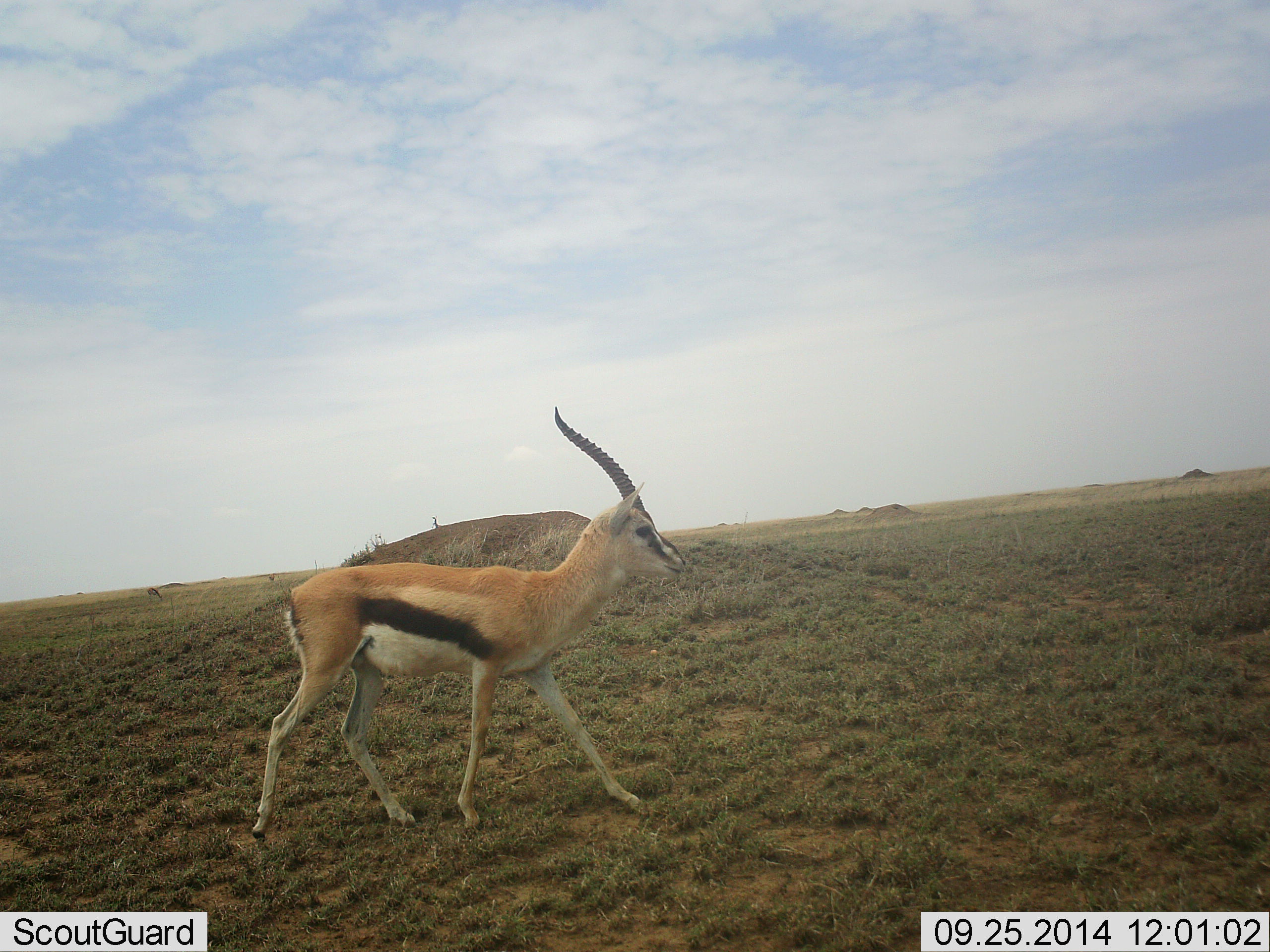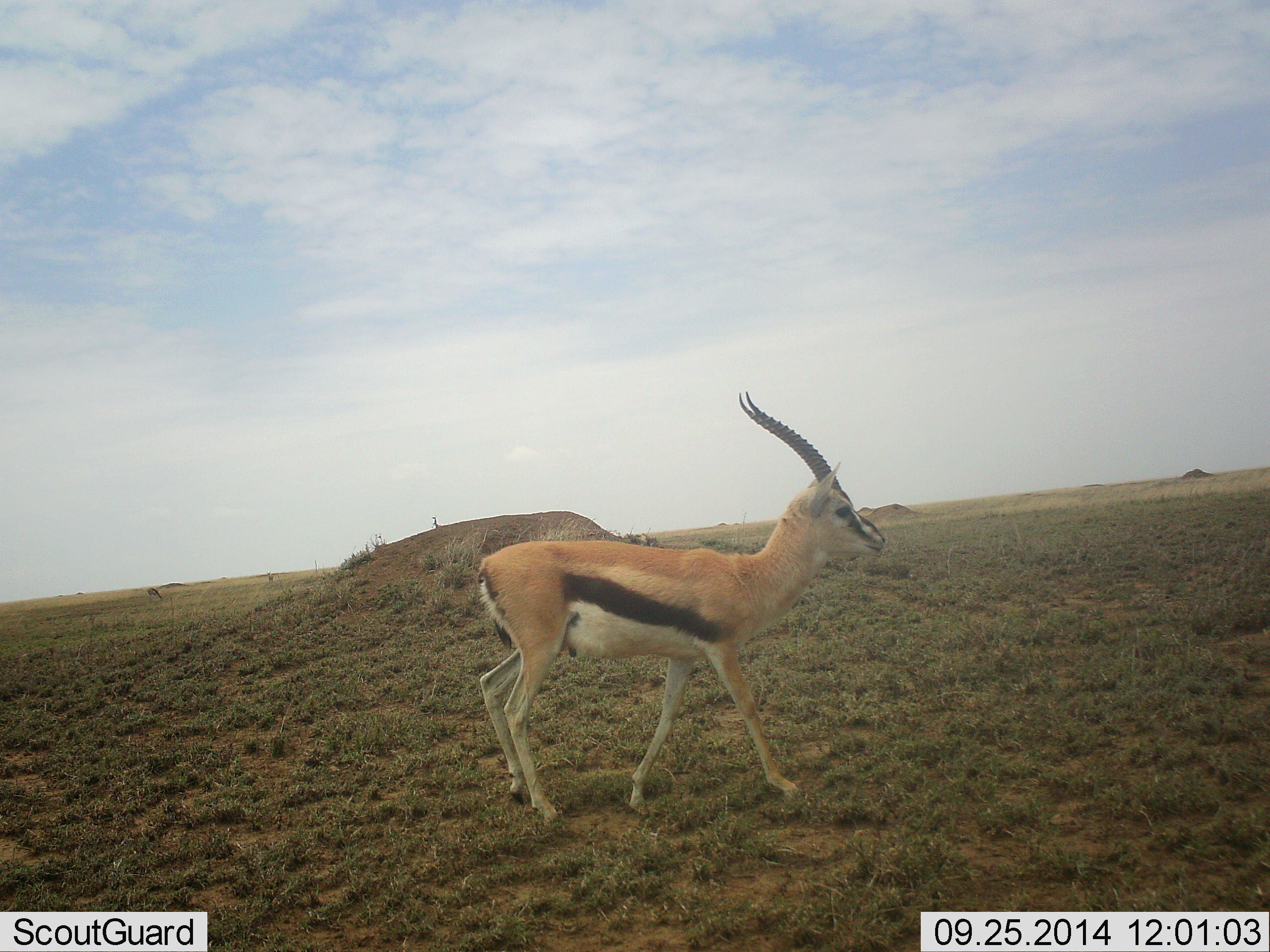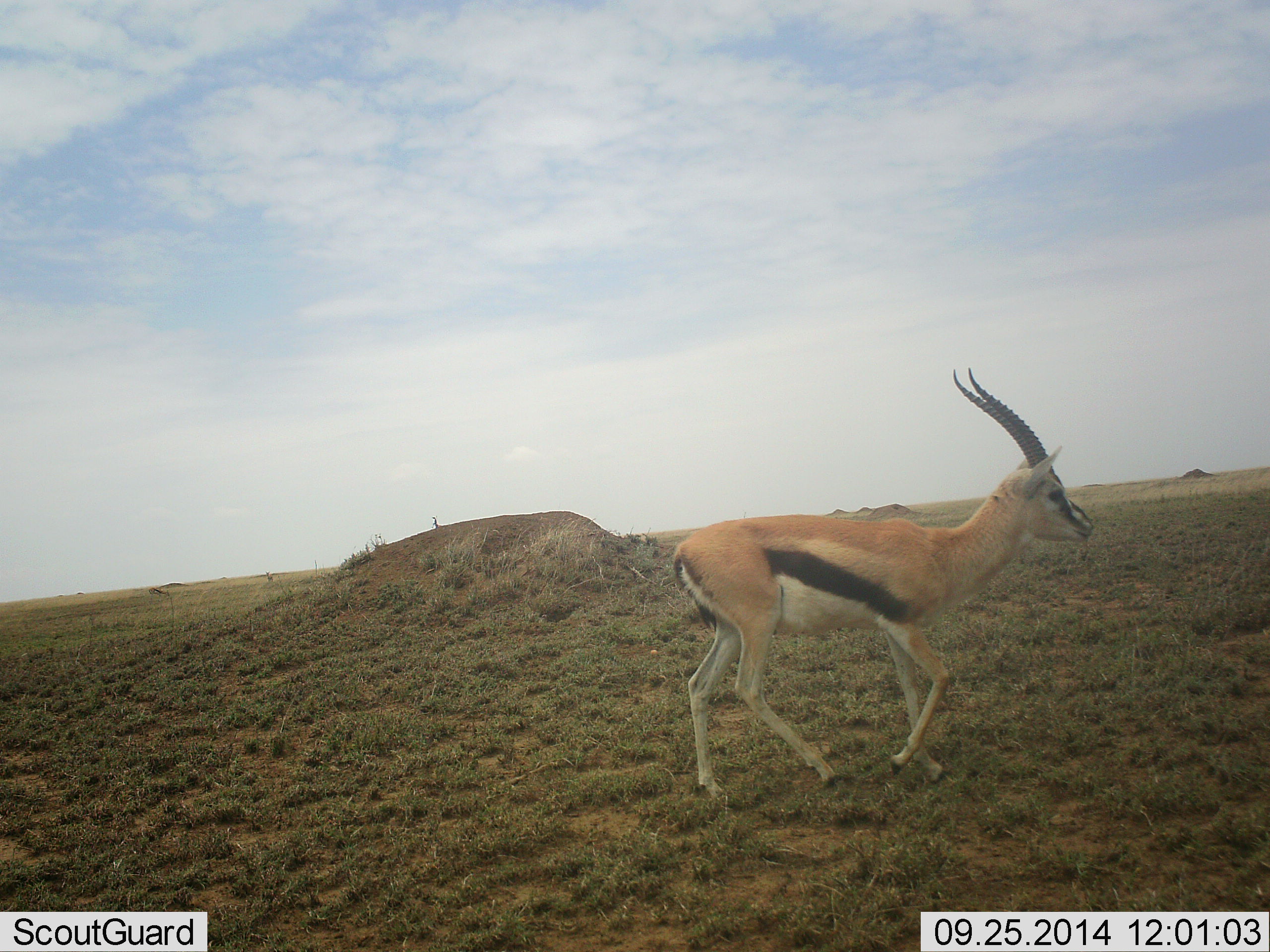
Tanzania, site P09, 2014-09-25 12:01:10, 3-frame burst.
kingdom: Animalia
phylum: Chordata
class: Mammalia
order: Artiodactyla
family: Bovidae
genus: Eudorcas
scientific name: Eudorcas thomsonii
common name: thomson's gazelle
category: gazellethomsons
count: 1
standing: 10%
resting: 0%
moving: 100%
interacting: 0%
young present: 0%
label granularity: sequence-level